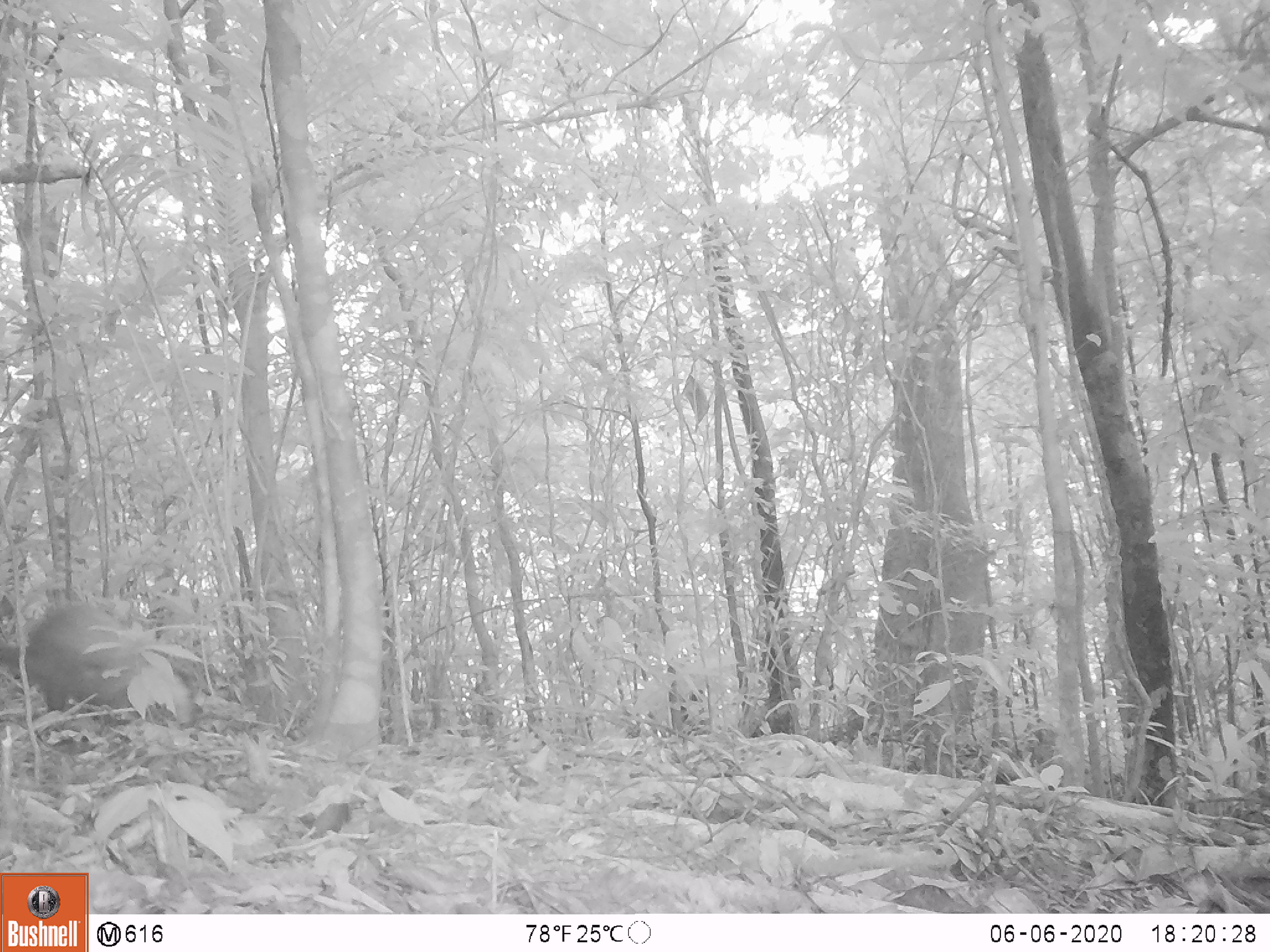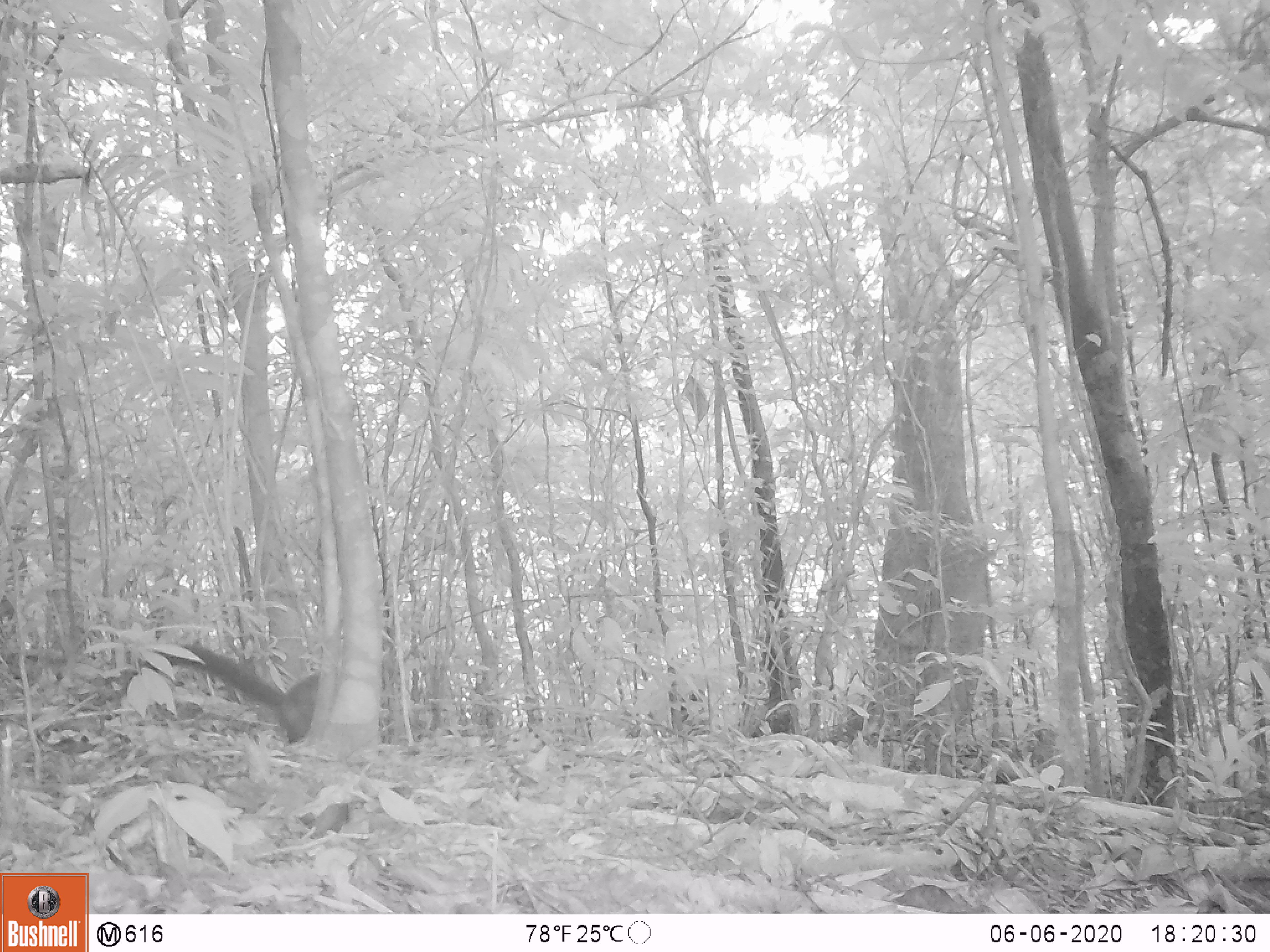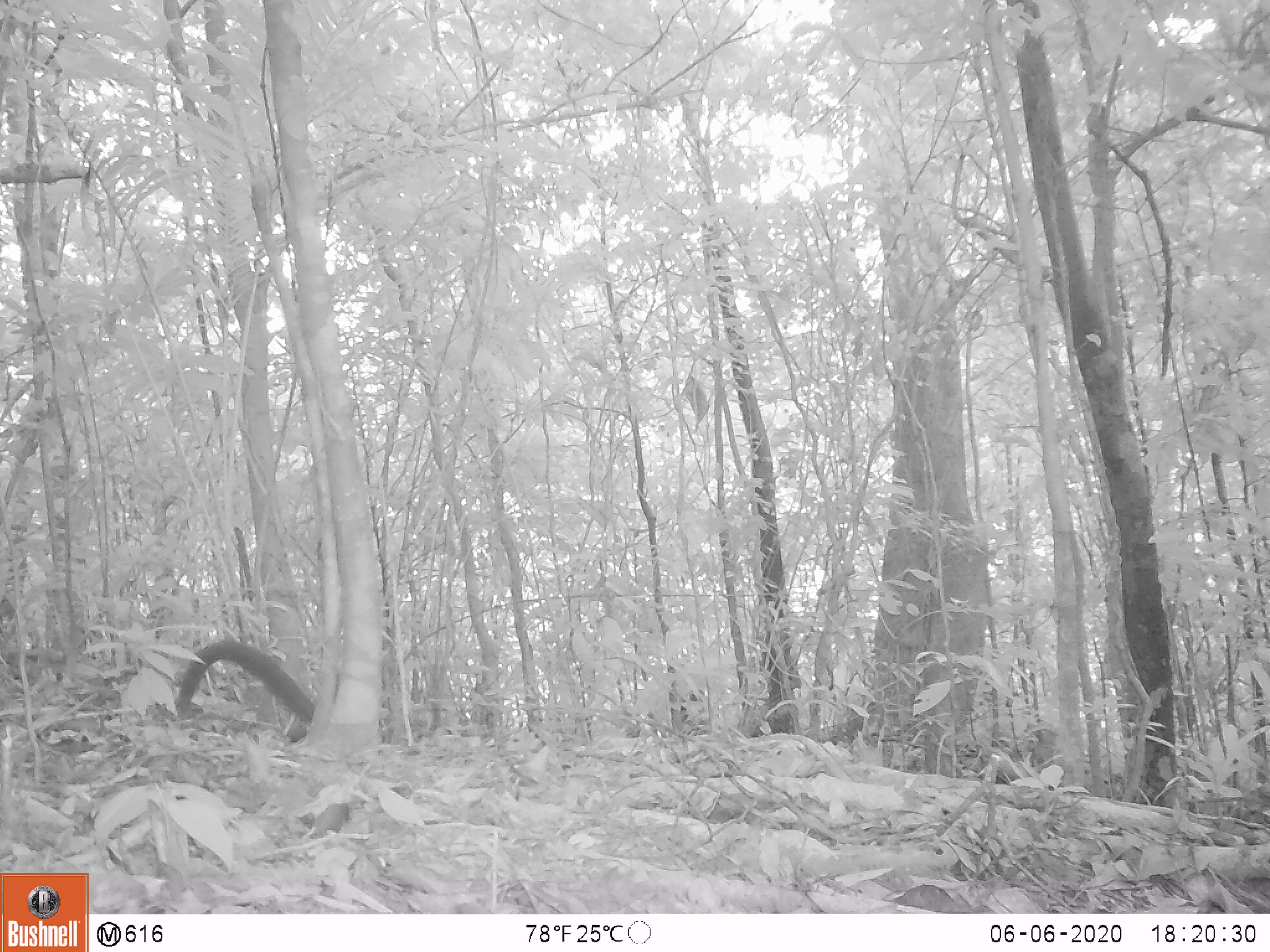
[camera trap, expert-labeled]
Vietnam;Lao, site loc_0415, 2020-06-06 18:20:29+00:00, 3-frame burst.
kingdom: Animalia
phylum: Chordata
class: Mammalia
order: Carnivora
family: Mustelidae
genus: Martes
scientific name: Martes flavigula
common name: yellow-throated marten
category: yellow throated marten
Yellow throated marten (yellow-throated marten) (Martes flavigula). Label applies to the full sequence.